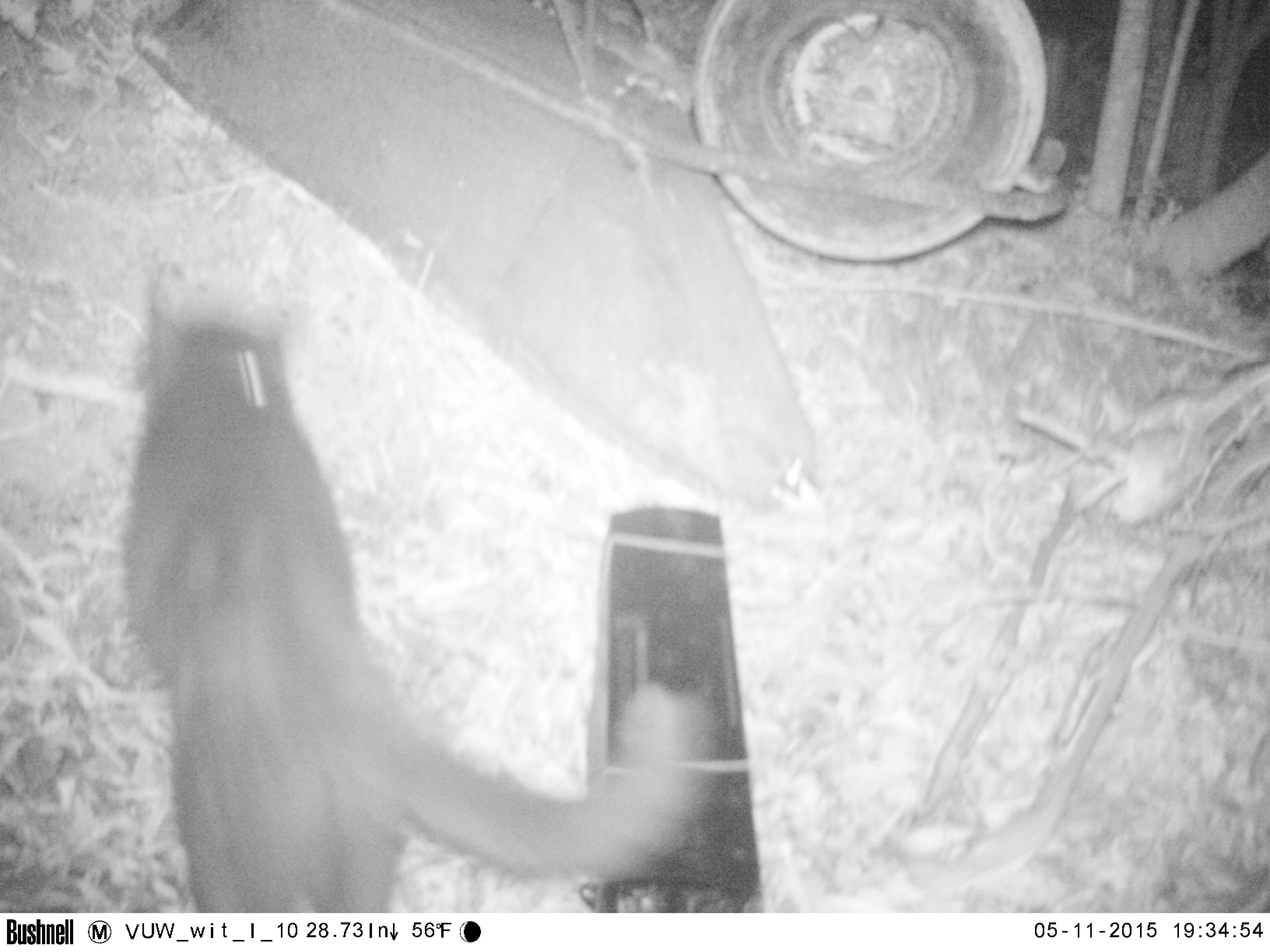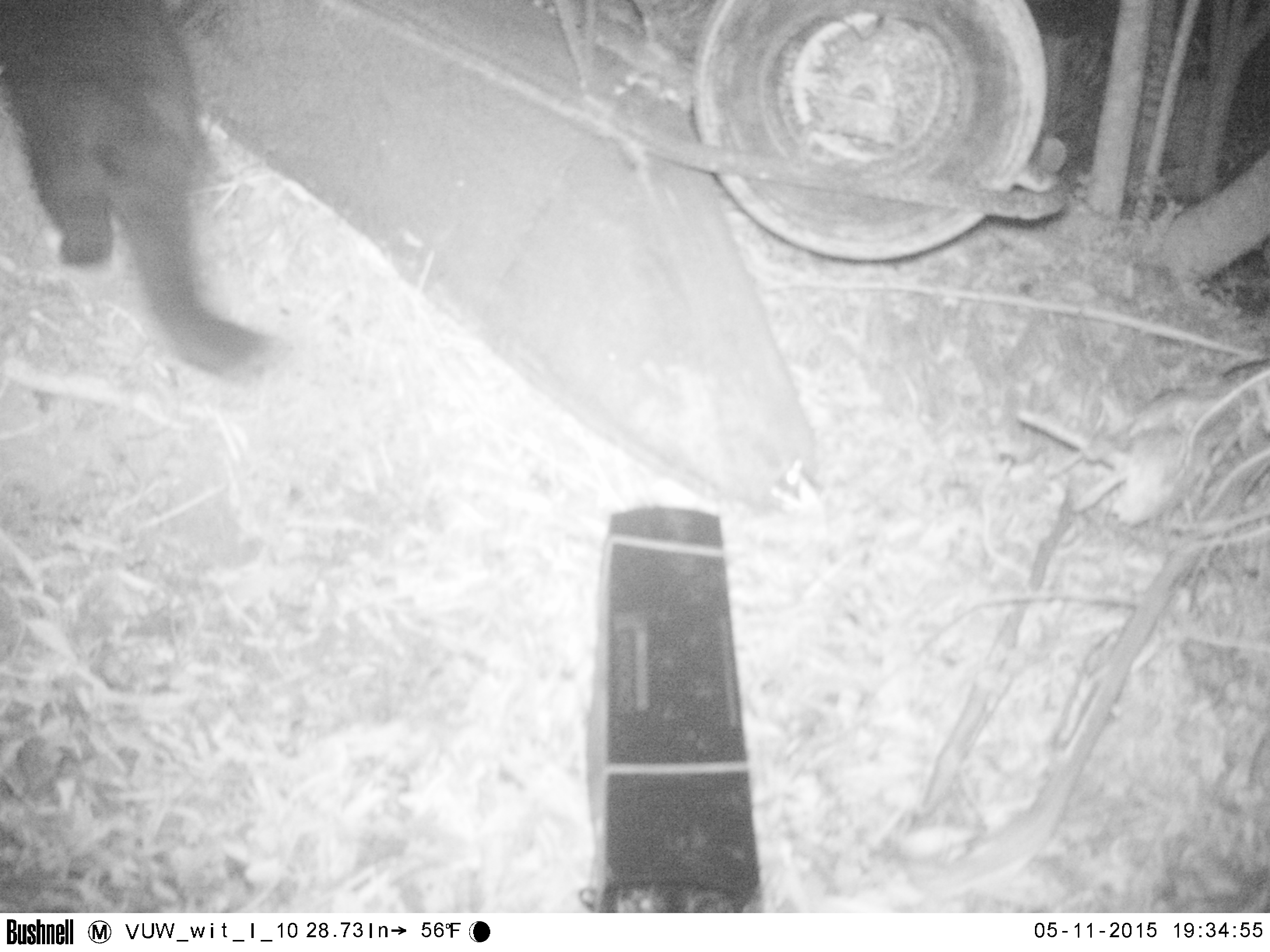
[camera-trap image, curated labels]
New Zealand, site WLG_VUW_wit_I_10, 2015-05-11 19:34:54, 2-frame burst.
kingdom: Animalia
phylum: Chordata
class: Mammalia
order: Carnivora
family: Felidae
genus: Felis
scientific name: Felis catus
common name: domestic cat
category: cat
Cat (domestic cat) (Felis catus).